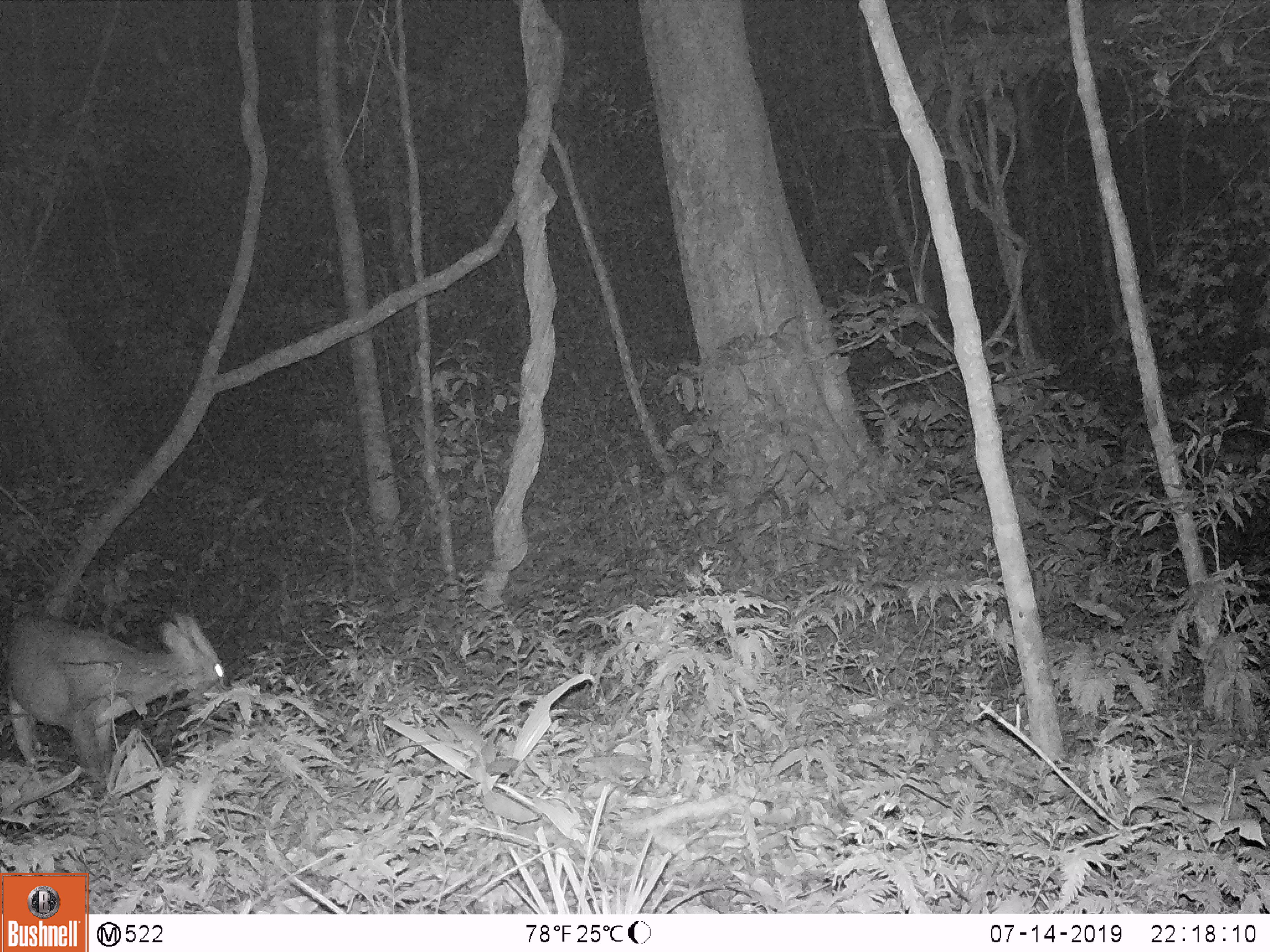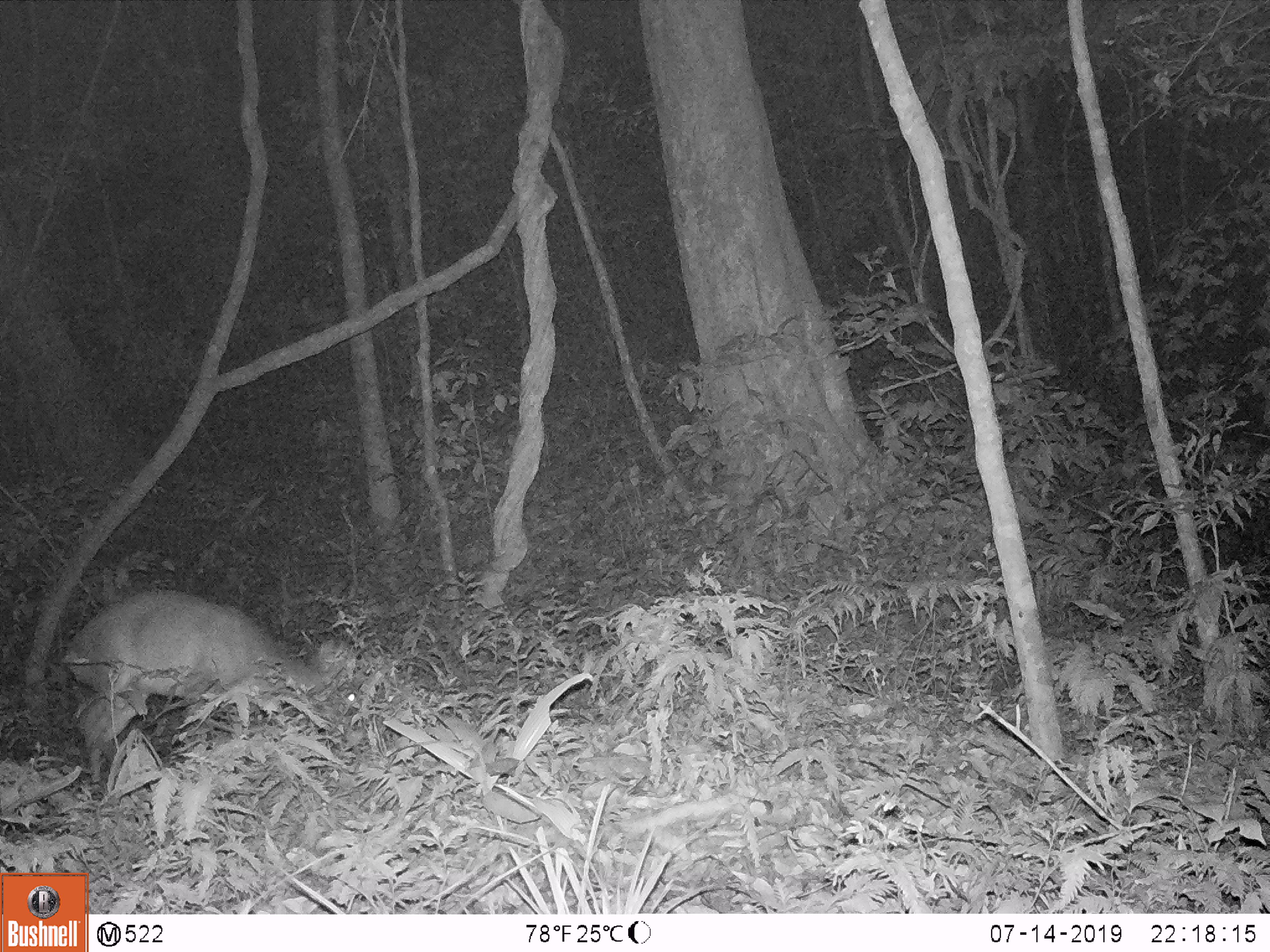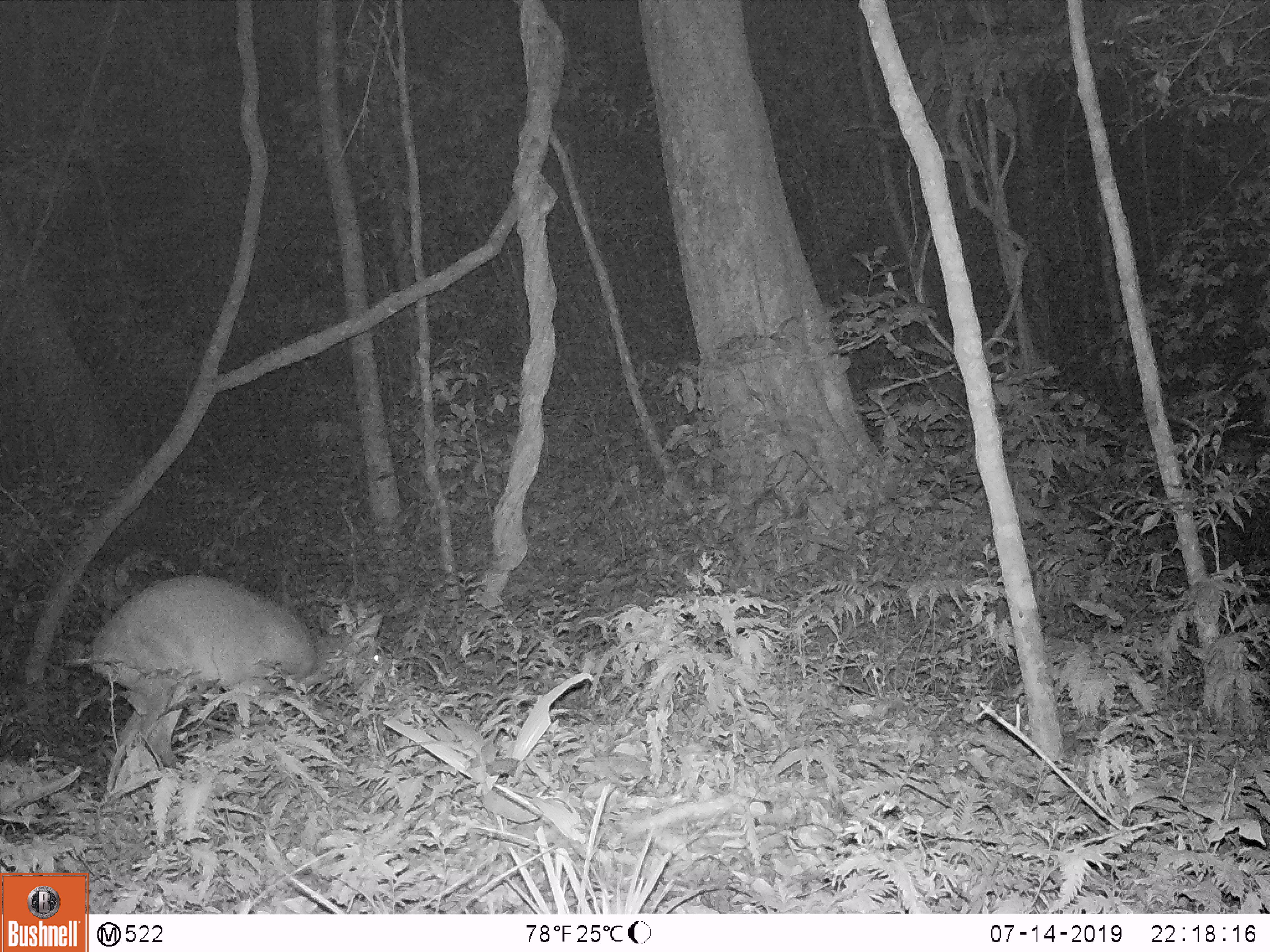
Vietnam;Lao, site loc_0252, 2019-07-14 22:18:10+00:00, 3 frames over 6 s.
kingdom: Animalia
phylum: Chordata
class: Mammalia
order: Artiodactyla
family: Cervidae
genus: Muntiacus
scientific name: Muntiacus rooseveltorum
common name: roosevelt's muntjac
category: roosevelts muntjac group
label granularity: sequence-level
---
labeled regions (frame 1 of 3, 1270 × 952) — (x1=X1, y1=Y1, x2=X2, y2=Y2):
roosevelts muntjac group: (x1=1, y1=611, x2=226, y2=793)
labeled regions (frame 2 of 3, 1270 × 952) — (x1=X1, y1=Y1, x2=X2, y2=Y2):
roosevelts muntjac group: (x1=65, y1=585, x2=359, y2=781)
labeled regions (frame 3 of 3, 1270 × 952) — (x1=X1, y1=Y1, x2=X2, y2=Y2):
roosevelts muntjac group: (x1=85, y1=573, x2=384, y2=785)